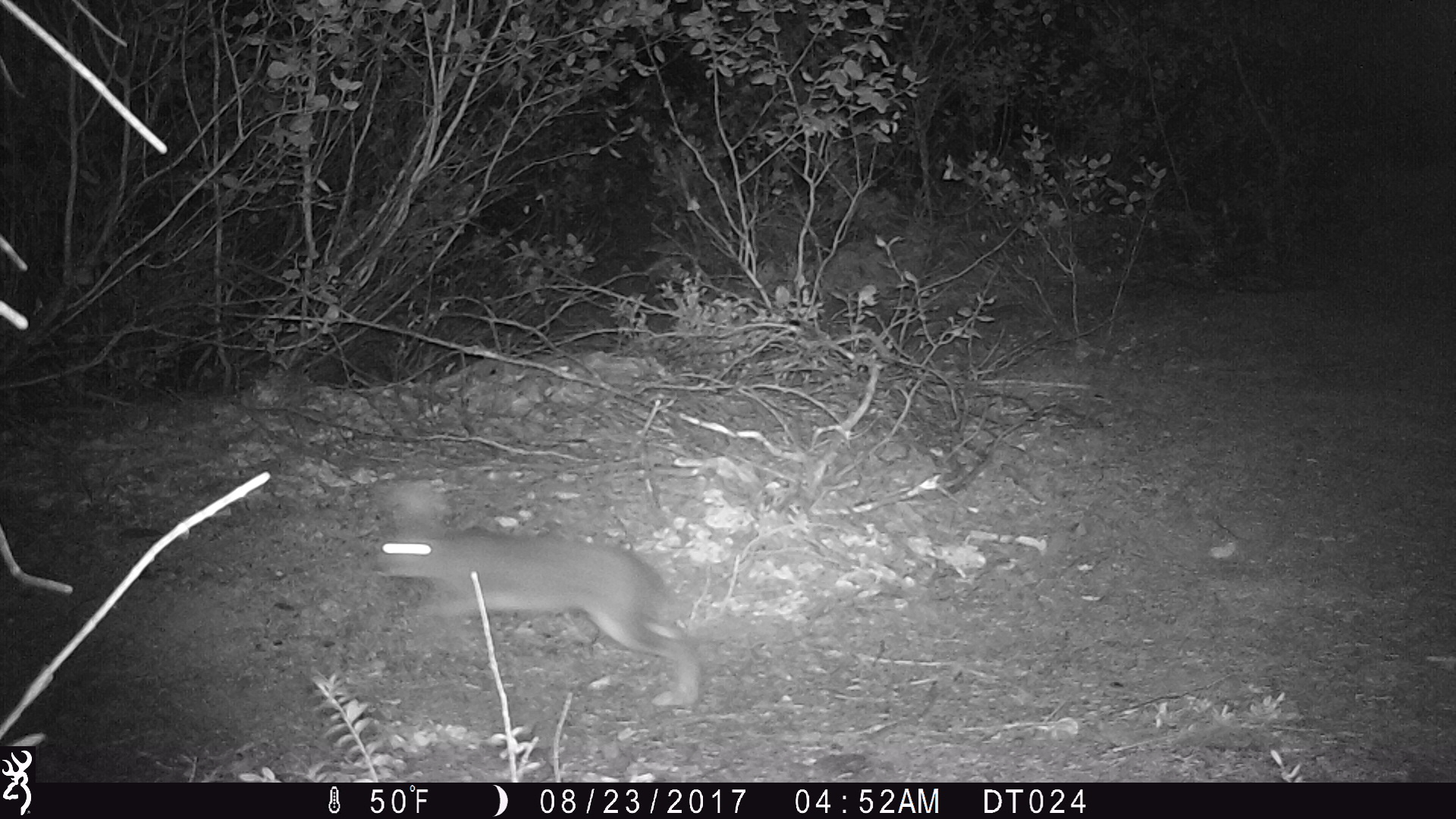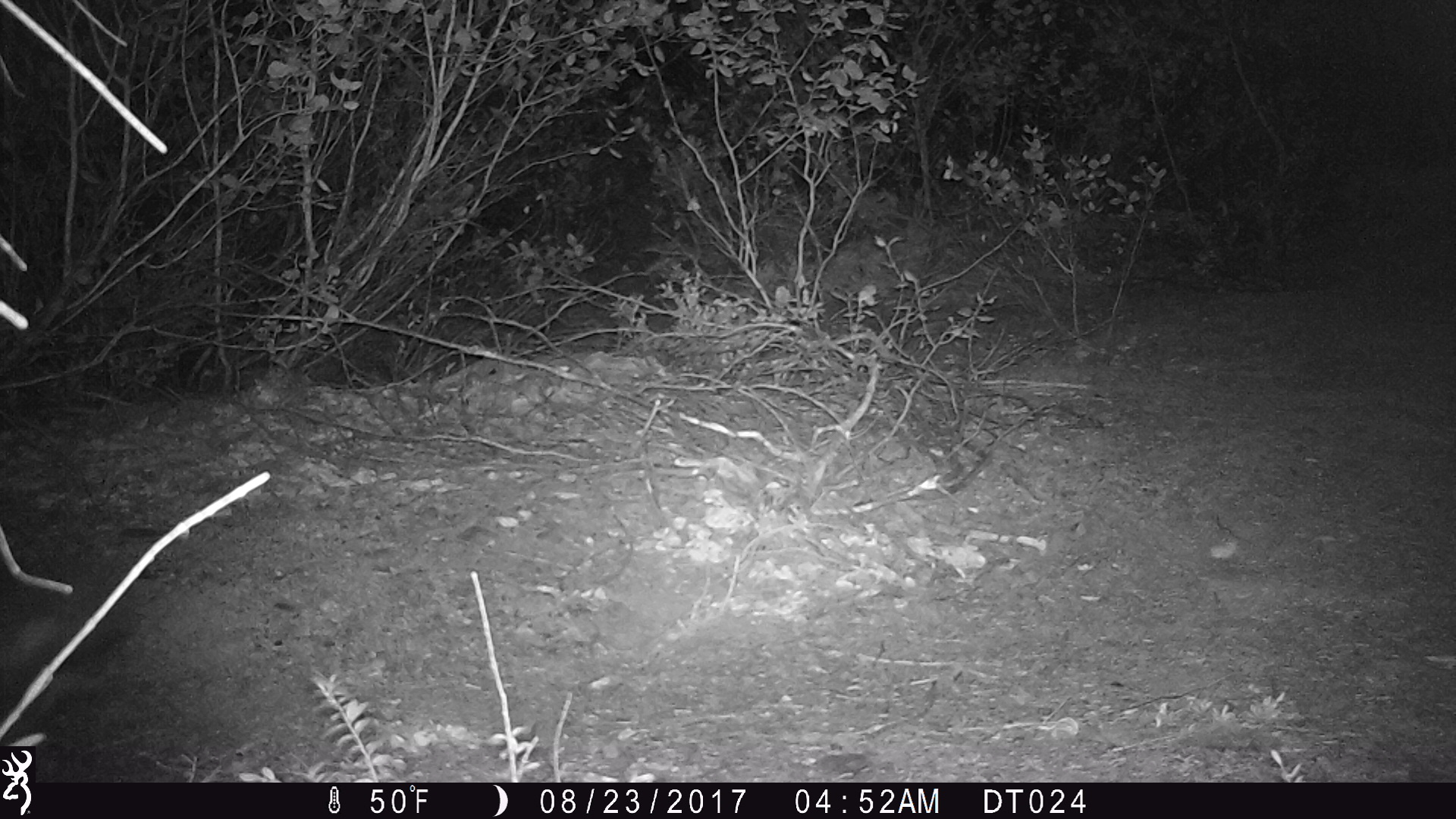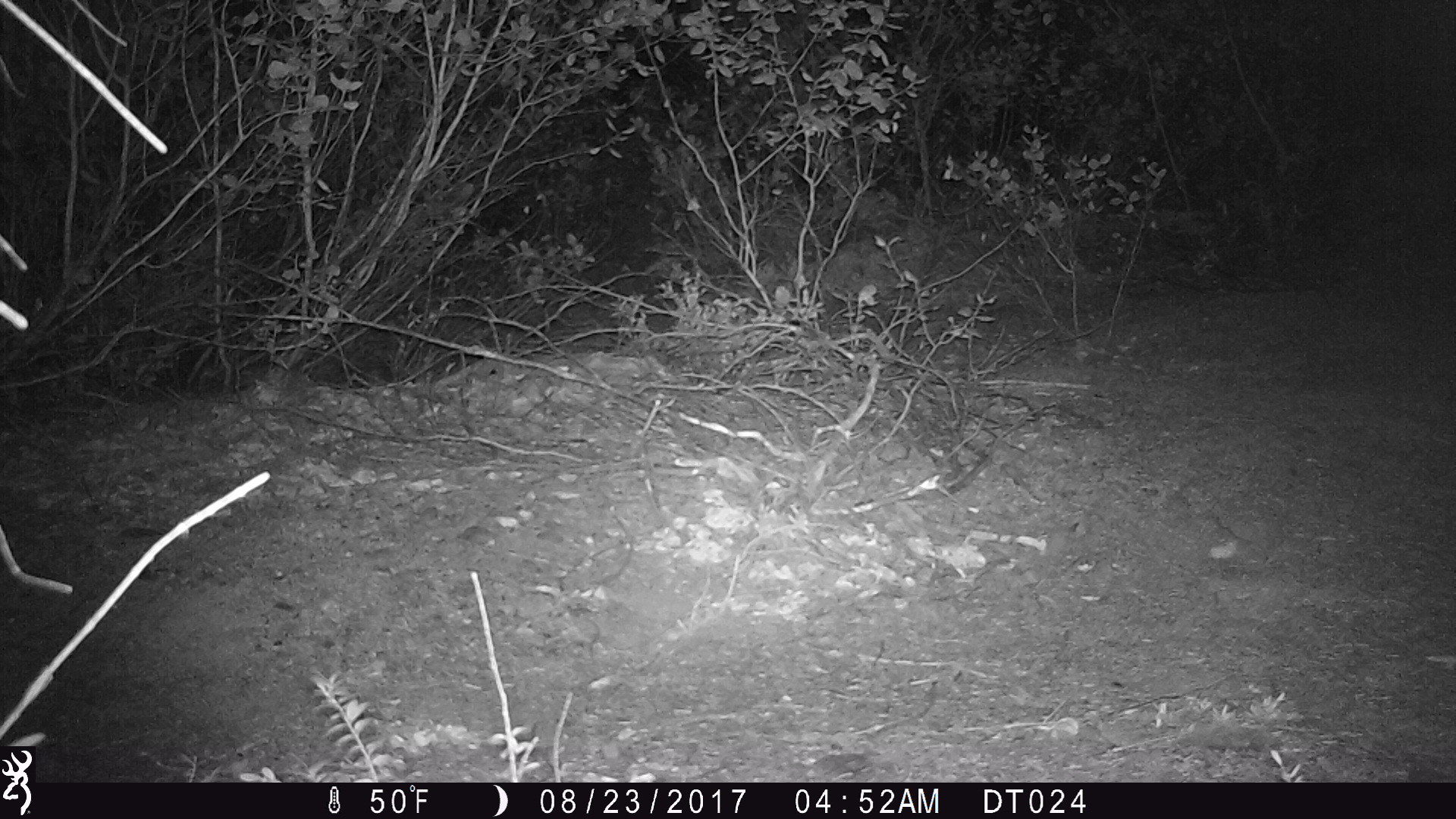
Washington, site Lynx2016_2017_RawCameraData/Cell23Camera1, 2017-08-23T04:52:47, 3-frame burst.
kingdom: Animalia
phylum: Chordata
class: Mammalia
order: Lagomorpha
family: Leporidae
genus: Lepus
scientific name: Lepus americanus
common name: snowshoe hare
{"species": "Lepus americanus (snowshoe hare)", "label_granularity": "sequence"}